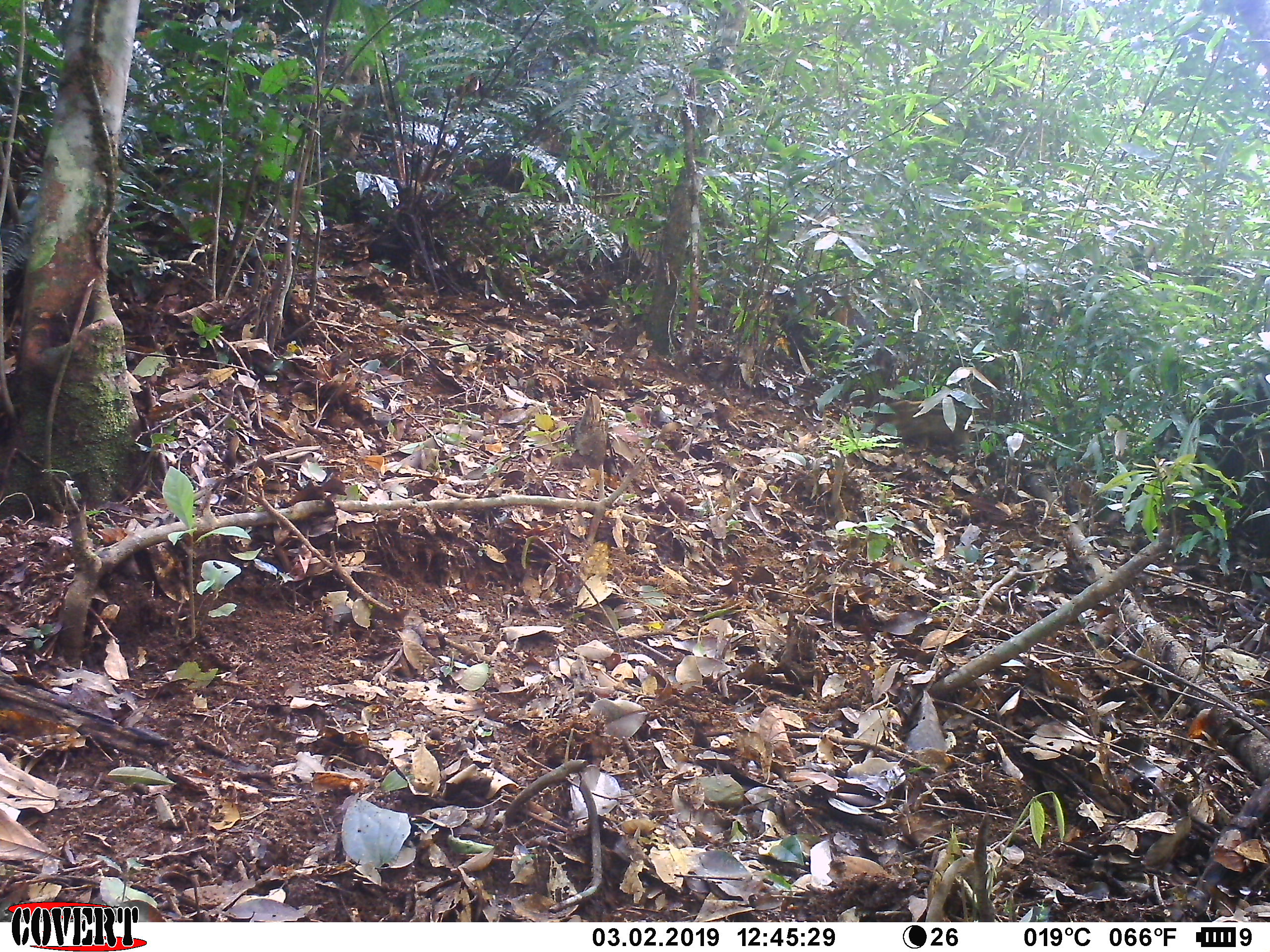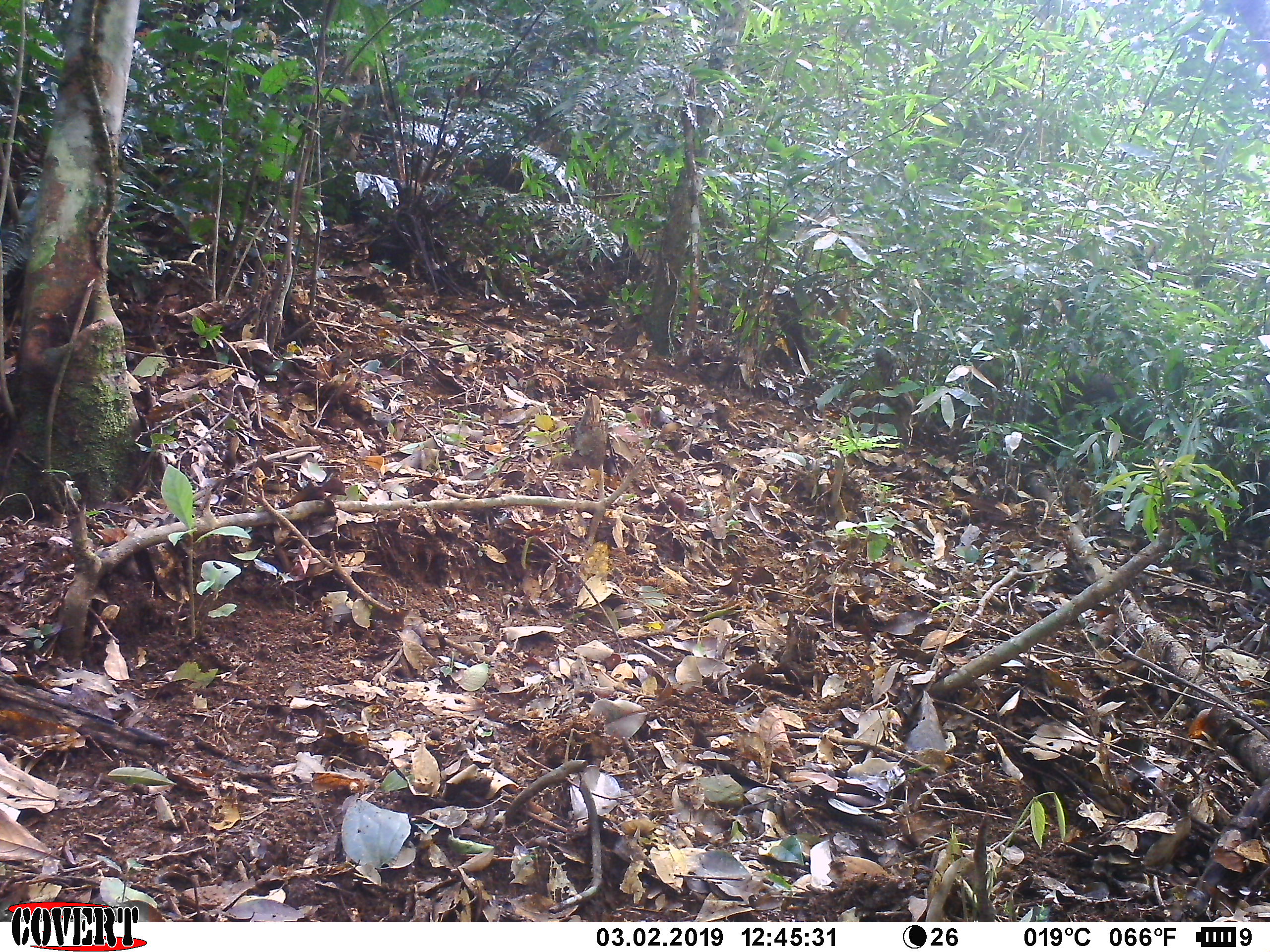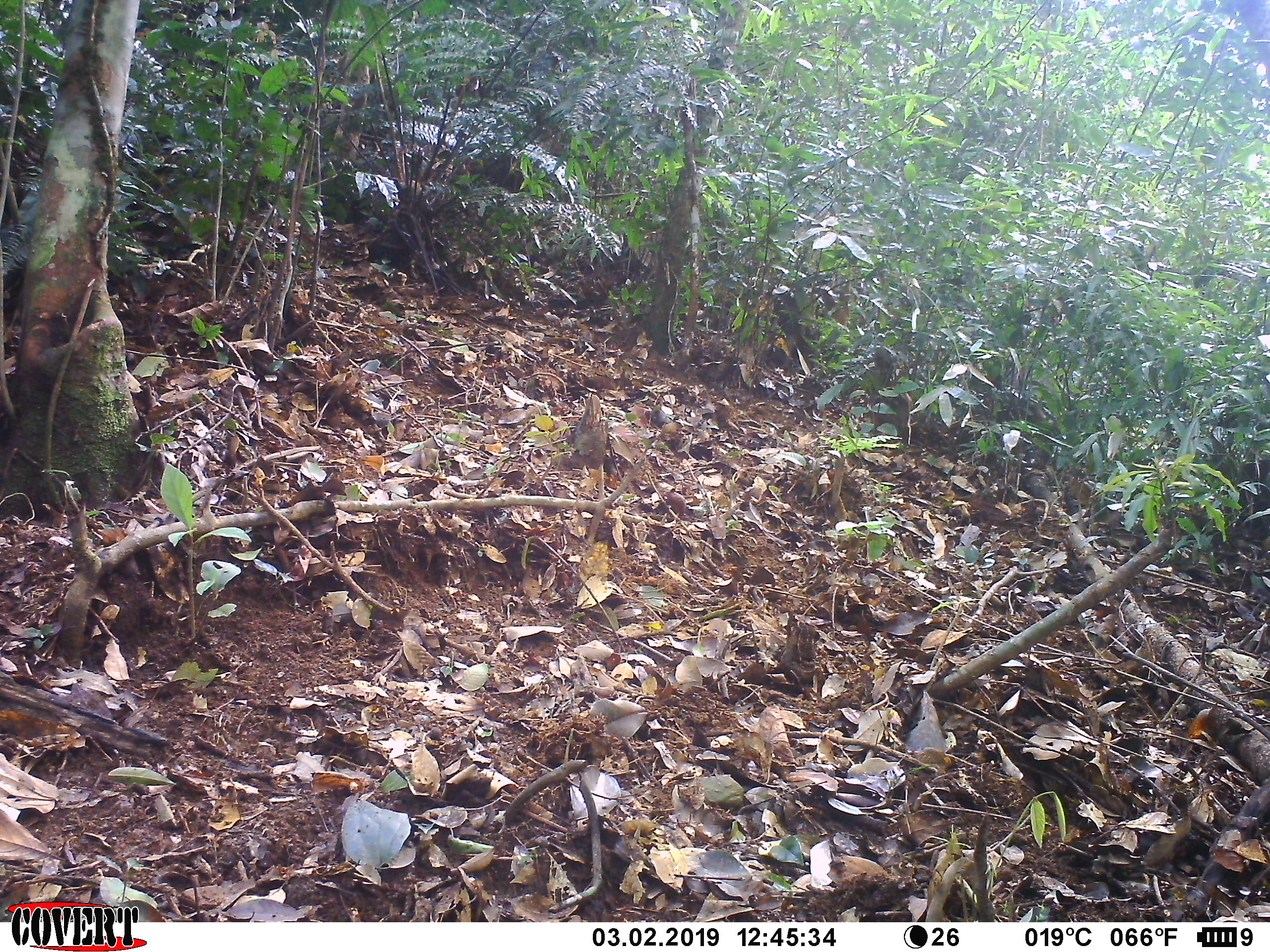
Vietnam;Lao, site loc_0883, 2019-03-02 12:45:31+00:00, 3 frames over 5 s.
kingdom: Animalia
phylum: Chordata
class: Mammalia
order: Artiodactyla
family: Suidae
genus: Sus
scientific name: Sus scrofa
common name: eurasian wild pig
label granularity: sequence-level